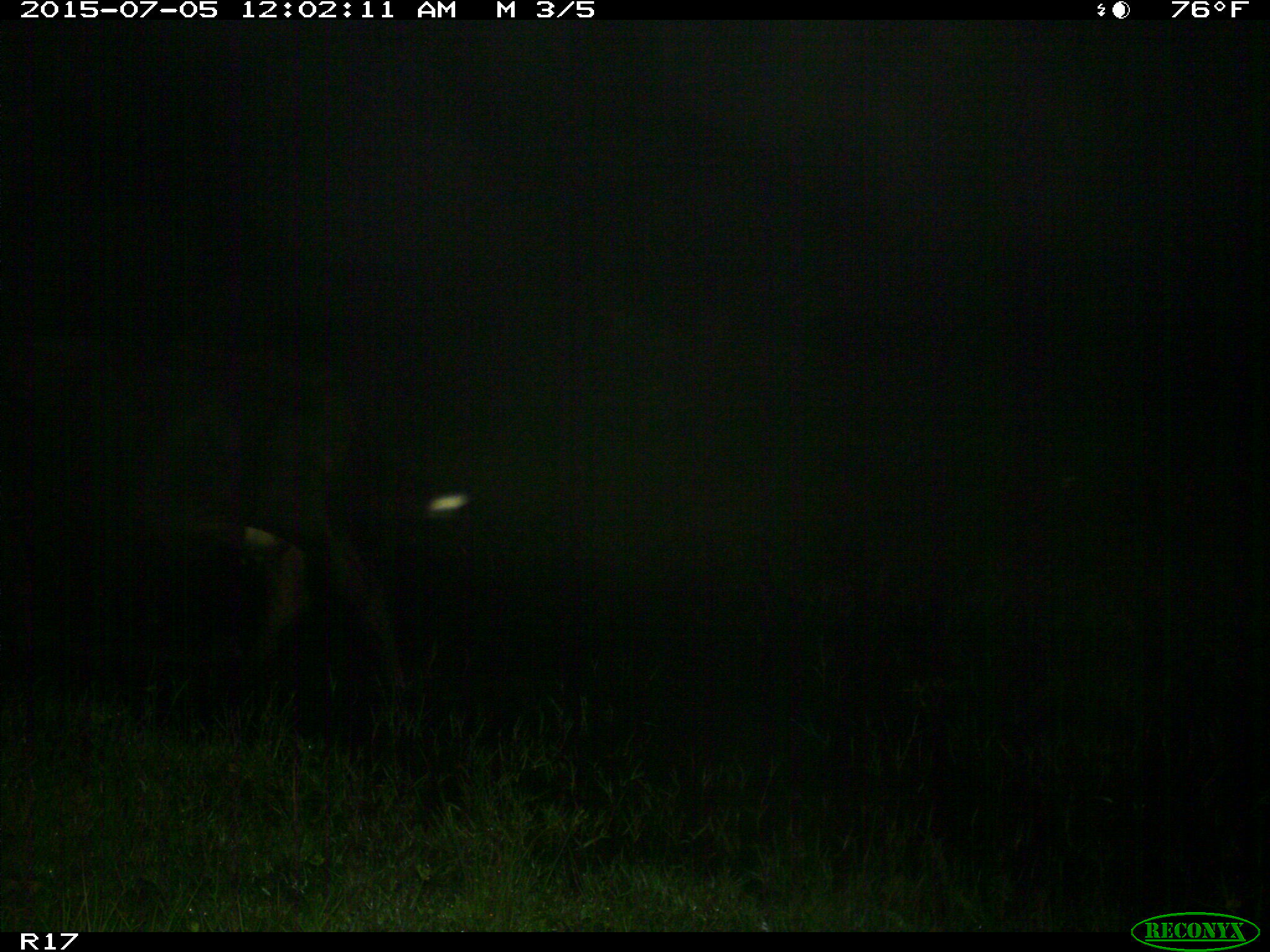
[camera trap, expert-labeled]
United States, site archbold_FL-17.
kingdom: Animalia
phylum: Chordata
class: Mammalia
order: Artiodactyla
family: Bovidae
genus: Bos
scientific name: Bos taurus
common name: domestic cow